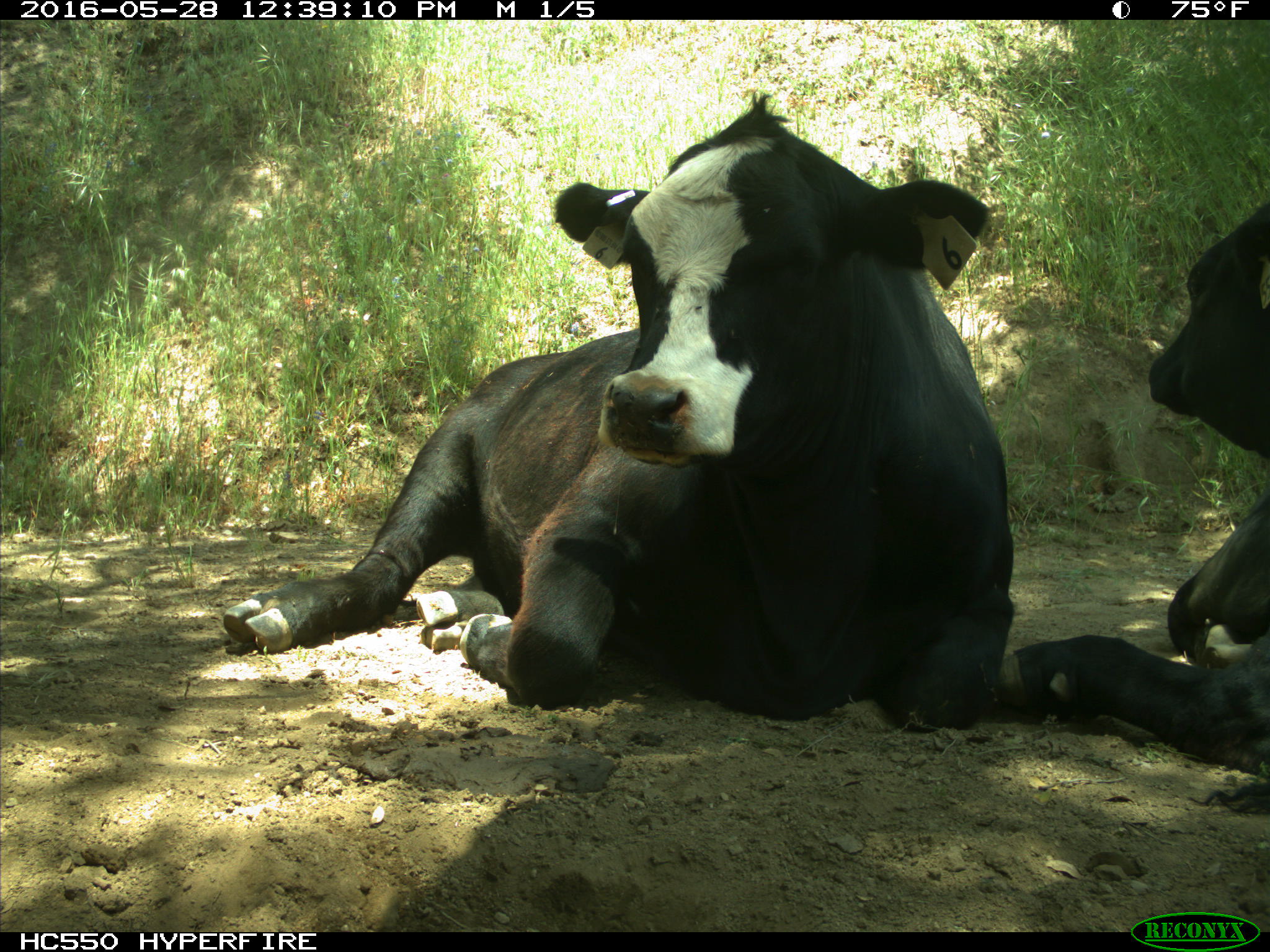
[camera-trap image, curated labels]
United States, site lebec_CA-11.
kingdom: Animalia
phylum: Chordata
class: Mammalia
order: Artiodactyla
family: Bovidae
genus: Bos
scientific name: Bos taurus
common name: domestic cow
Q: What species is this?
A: Bos taurus (domestic cow).